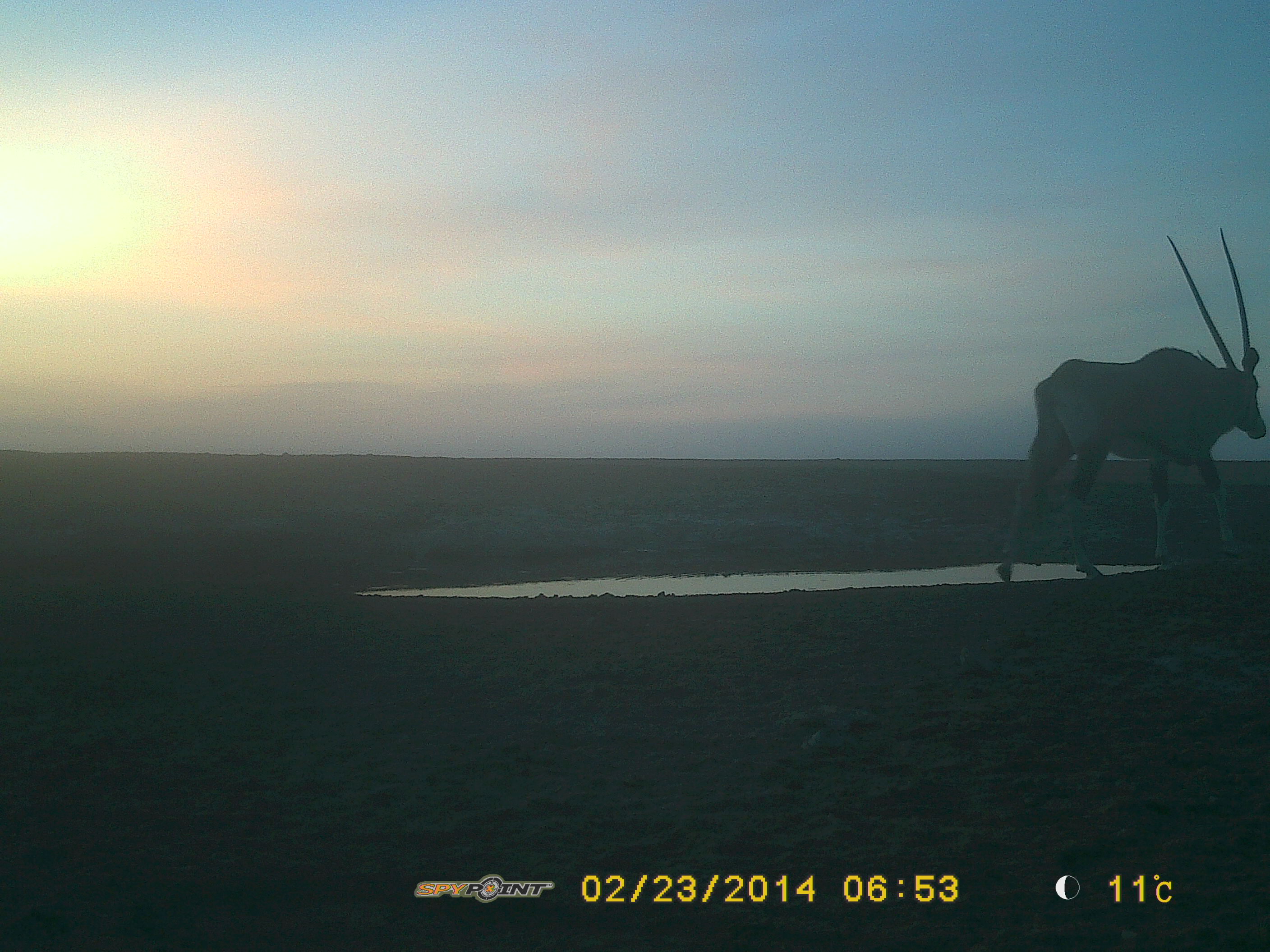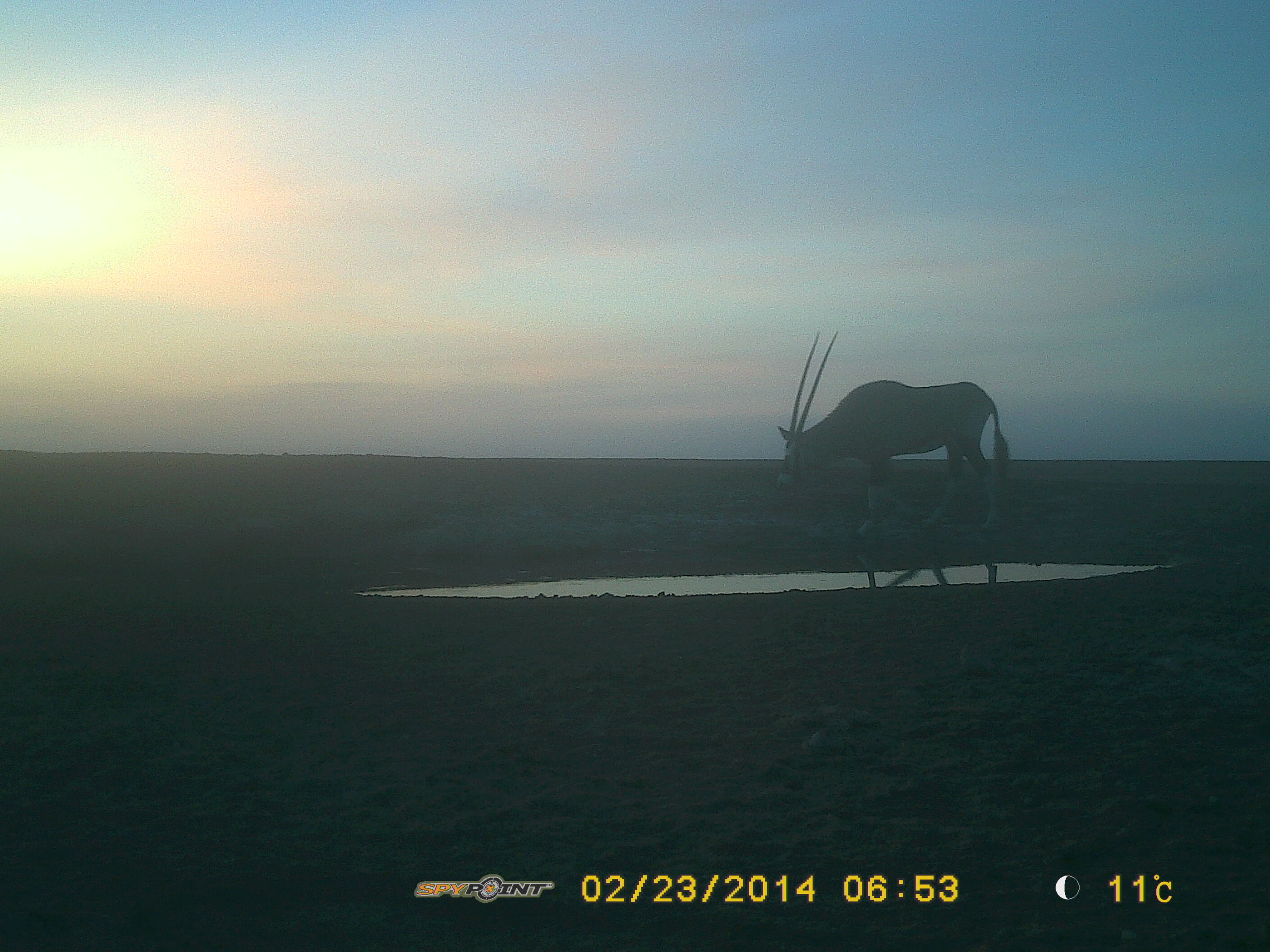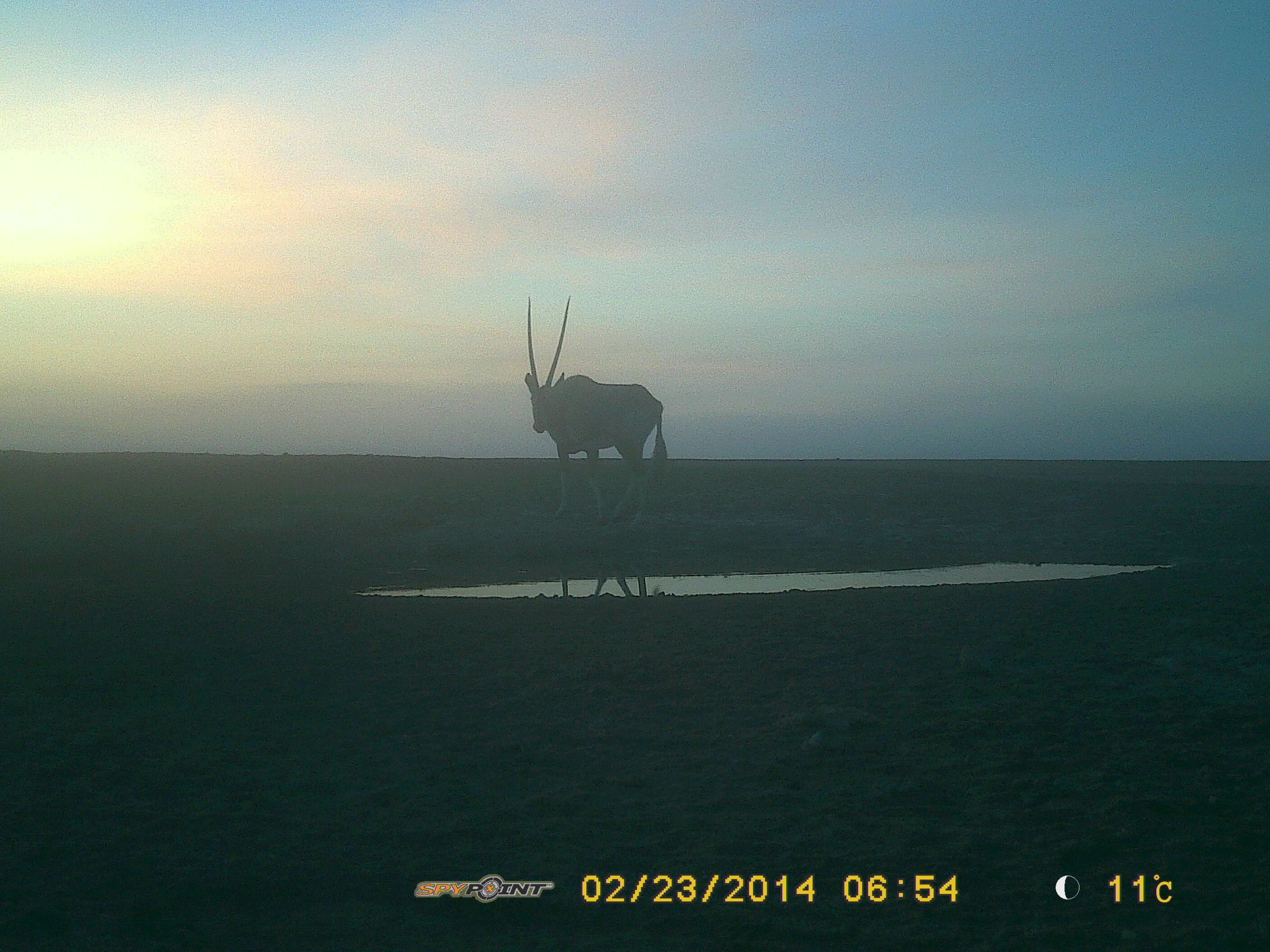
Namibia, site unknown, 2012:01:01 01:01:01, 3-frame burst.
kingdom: Animalia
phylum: Chordata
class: Mammalia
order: Artiodactyla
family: Bovidae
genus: Oryx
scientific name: Oryx gazella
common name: gemsbok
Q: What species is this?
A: Oryx gazella (gemsbok).